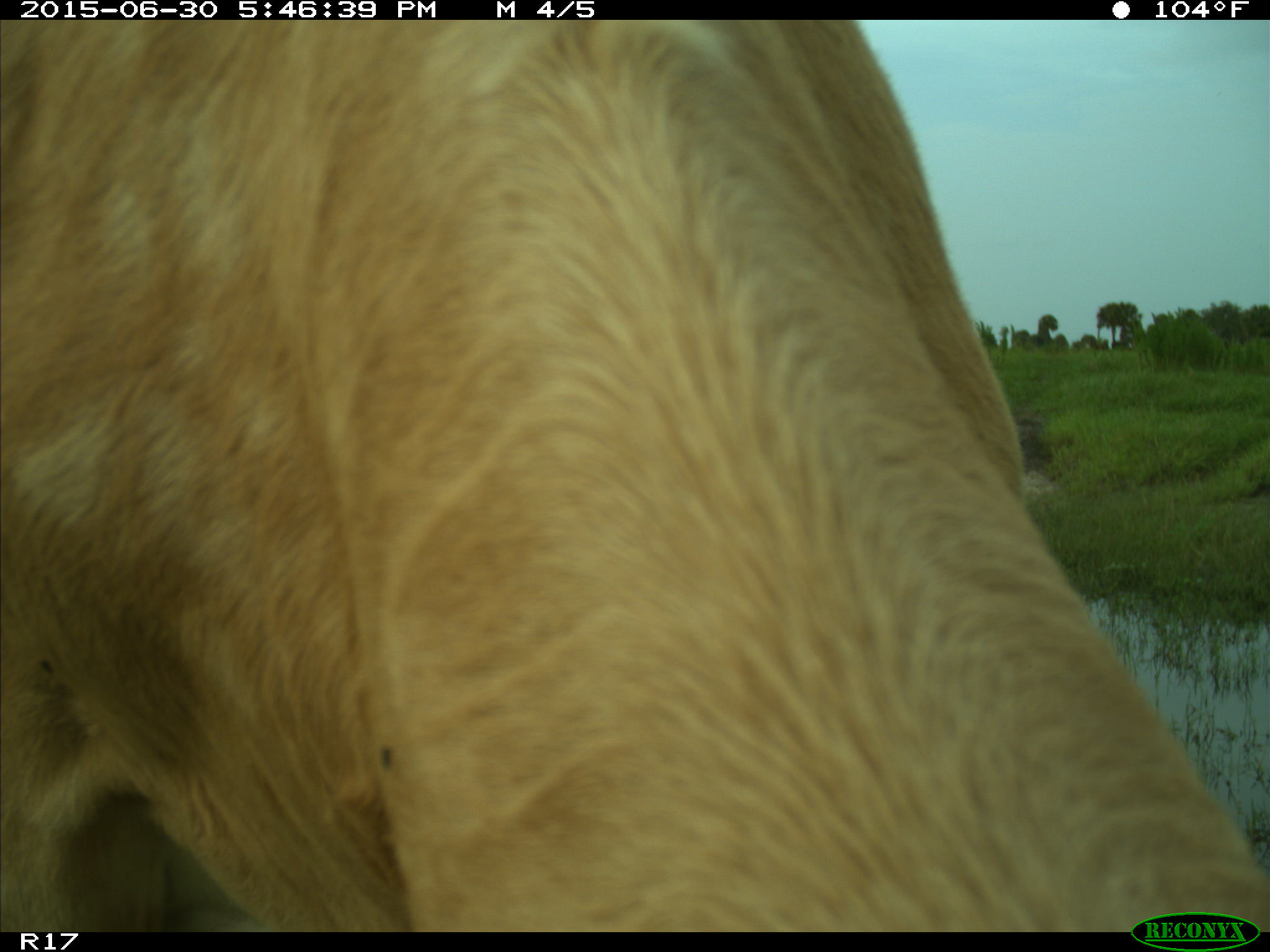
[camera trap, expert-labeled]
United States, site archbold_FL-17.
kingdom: Animalia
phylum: Chordata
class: Mammalia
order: Artiodactyla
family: Bovidae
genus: Bos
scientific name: Bos taurus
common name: domestic cow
Bos taurus (domestic cow).